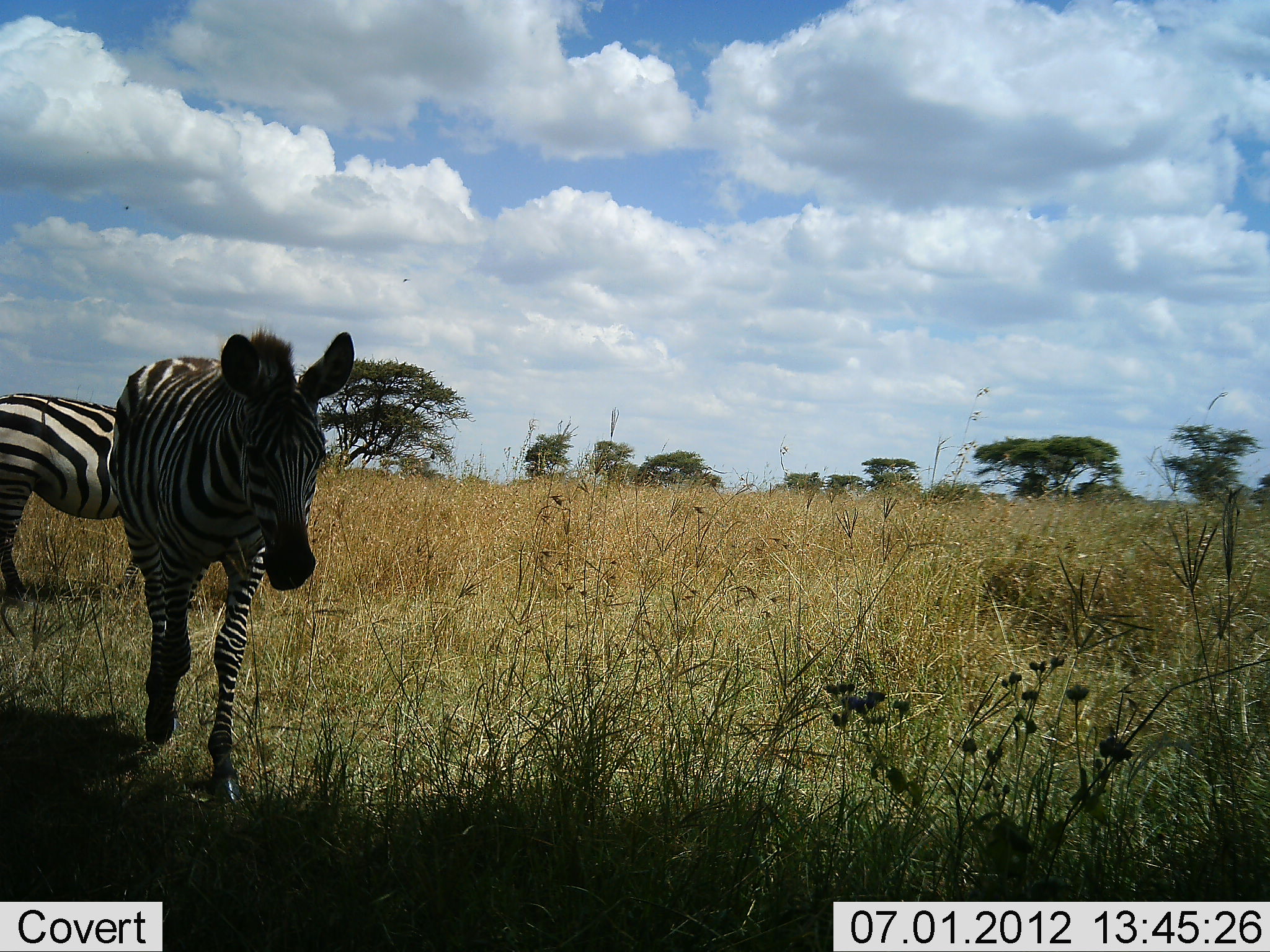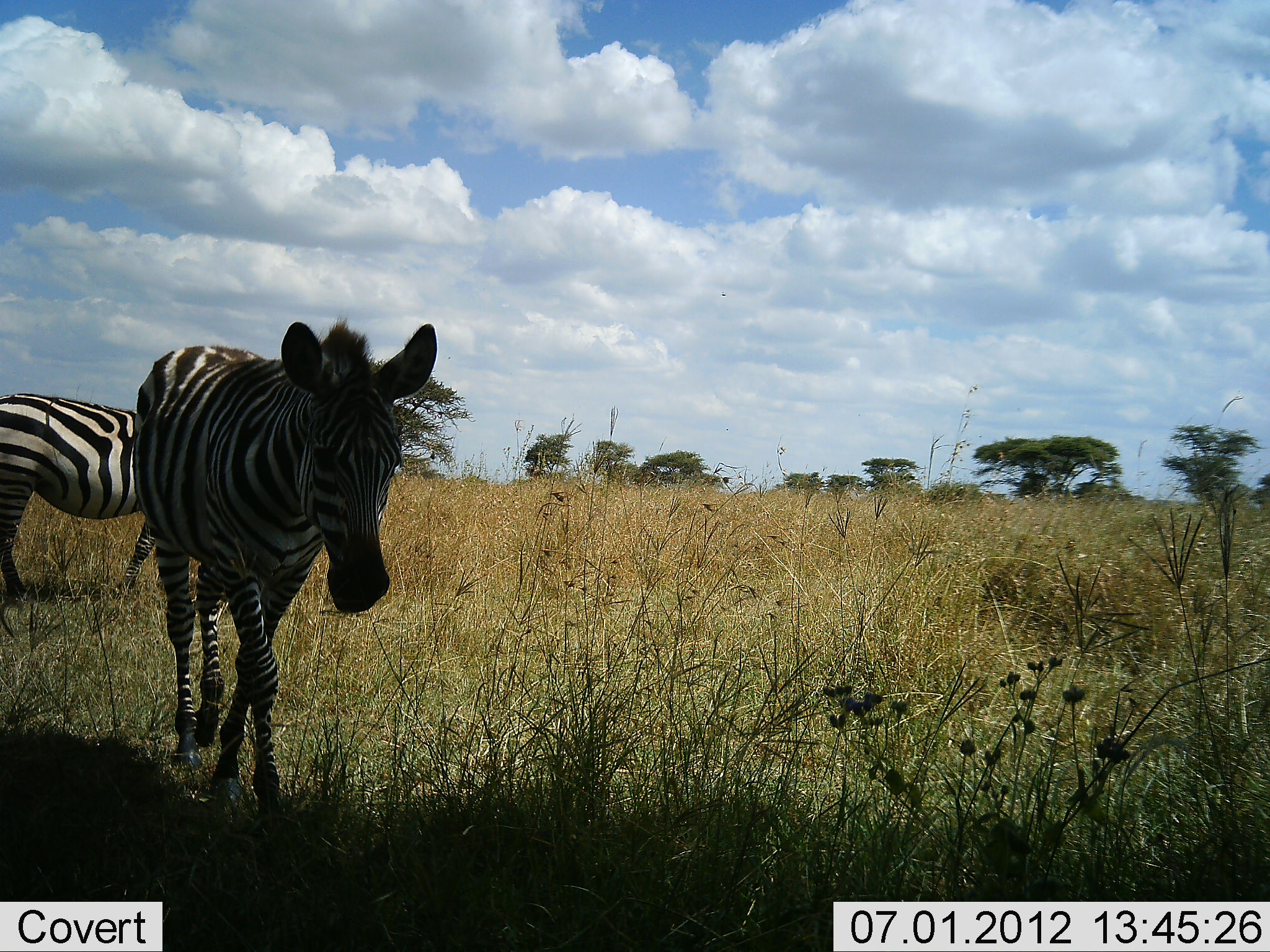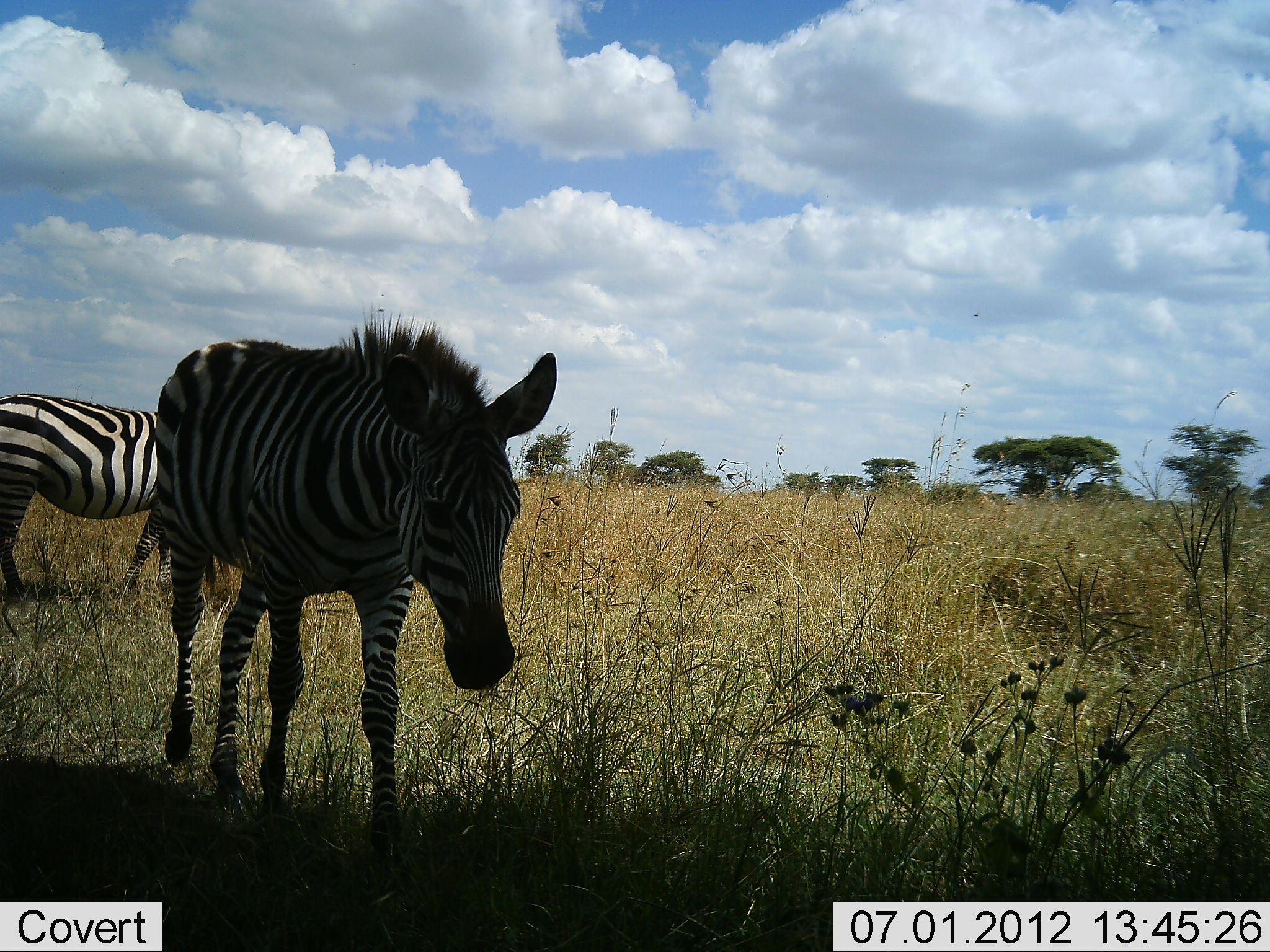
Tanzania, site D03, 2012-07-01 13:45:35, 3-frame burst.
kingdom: Animalia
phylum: Chordata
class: Mammalia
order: Perissodactyla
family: Equidae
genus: Equus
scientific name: Equus quagga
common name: plains zebra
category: zebra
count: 2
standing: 60%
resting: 0%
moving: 90%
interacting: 0%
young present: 0%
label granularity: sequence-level